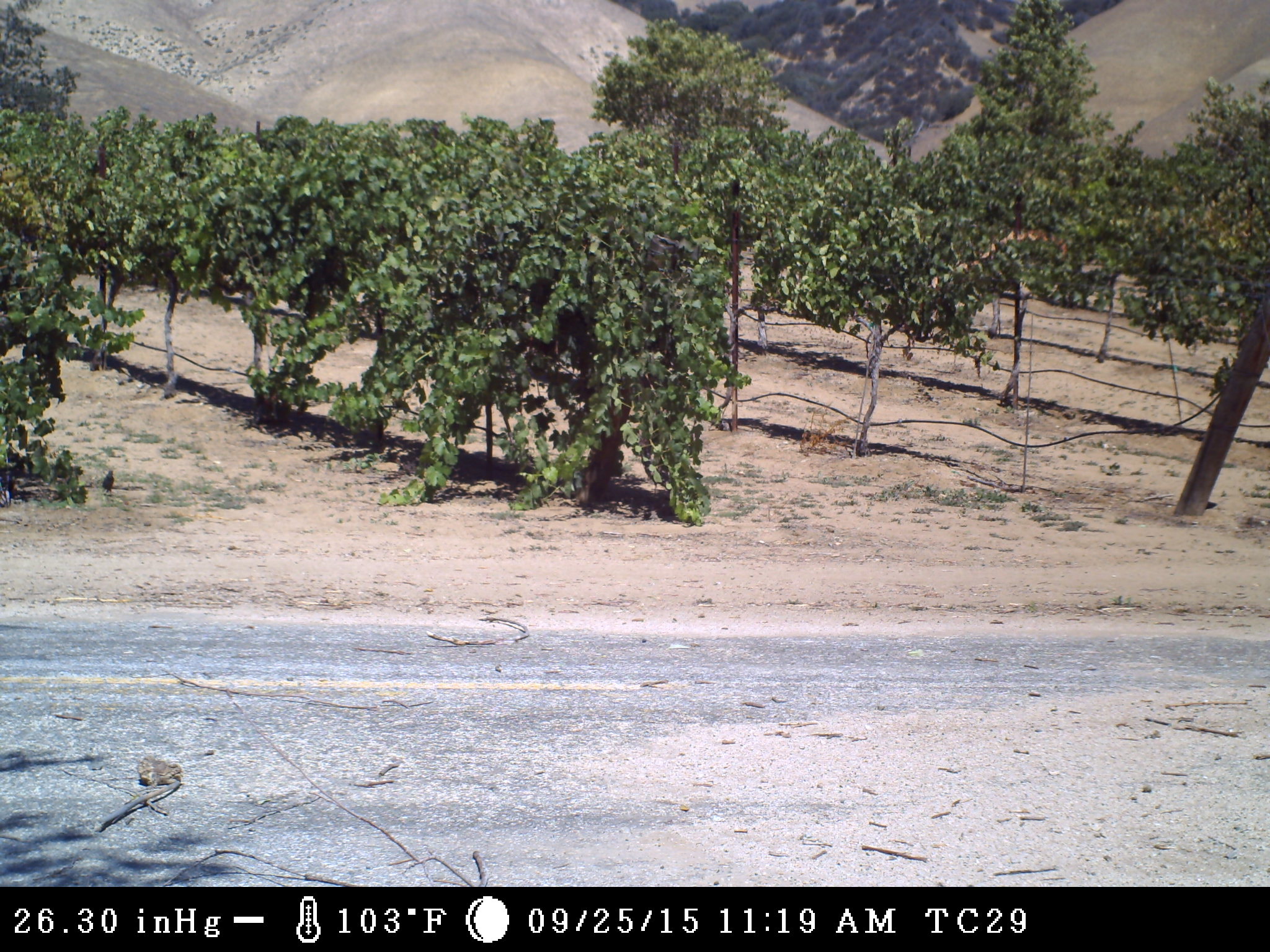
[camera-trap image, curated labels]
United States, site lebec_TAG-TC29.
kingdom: Animalia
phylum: Chordata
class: Aves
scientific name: Aves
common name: birds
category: unidentified bird